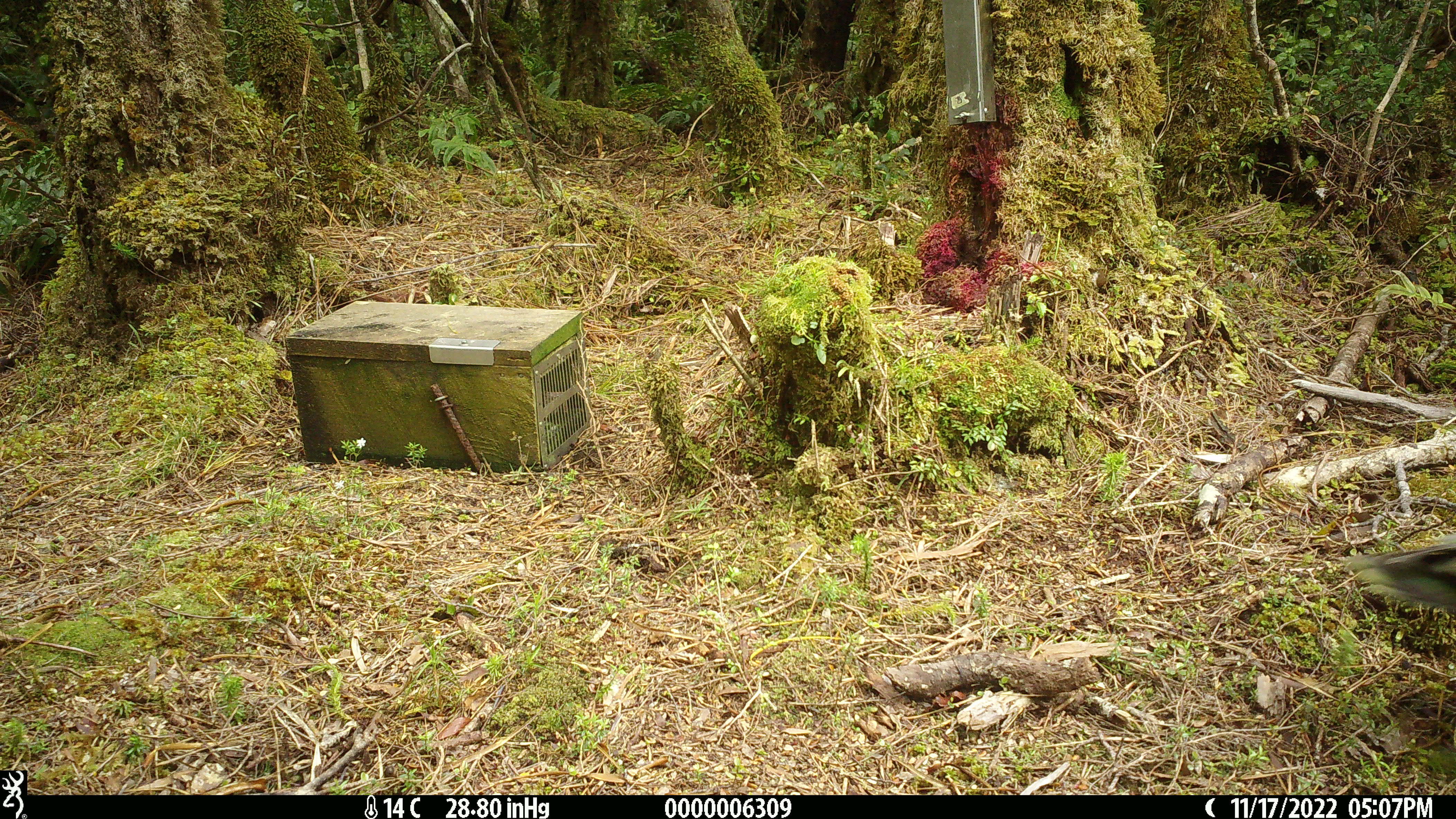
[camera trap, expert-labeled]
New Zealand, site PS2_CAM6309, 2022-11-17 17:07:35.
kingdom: Animalia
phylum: Chordata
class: Aves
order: Psittaciformes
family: Strigopidae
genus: Nestor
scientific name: Nestor notabilis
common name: kea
Kea (Nestor notabilis).